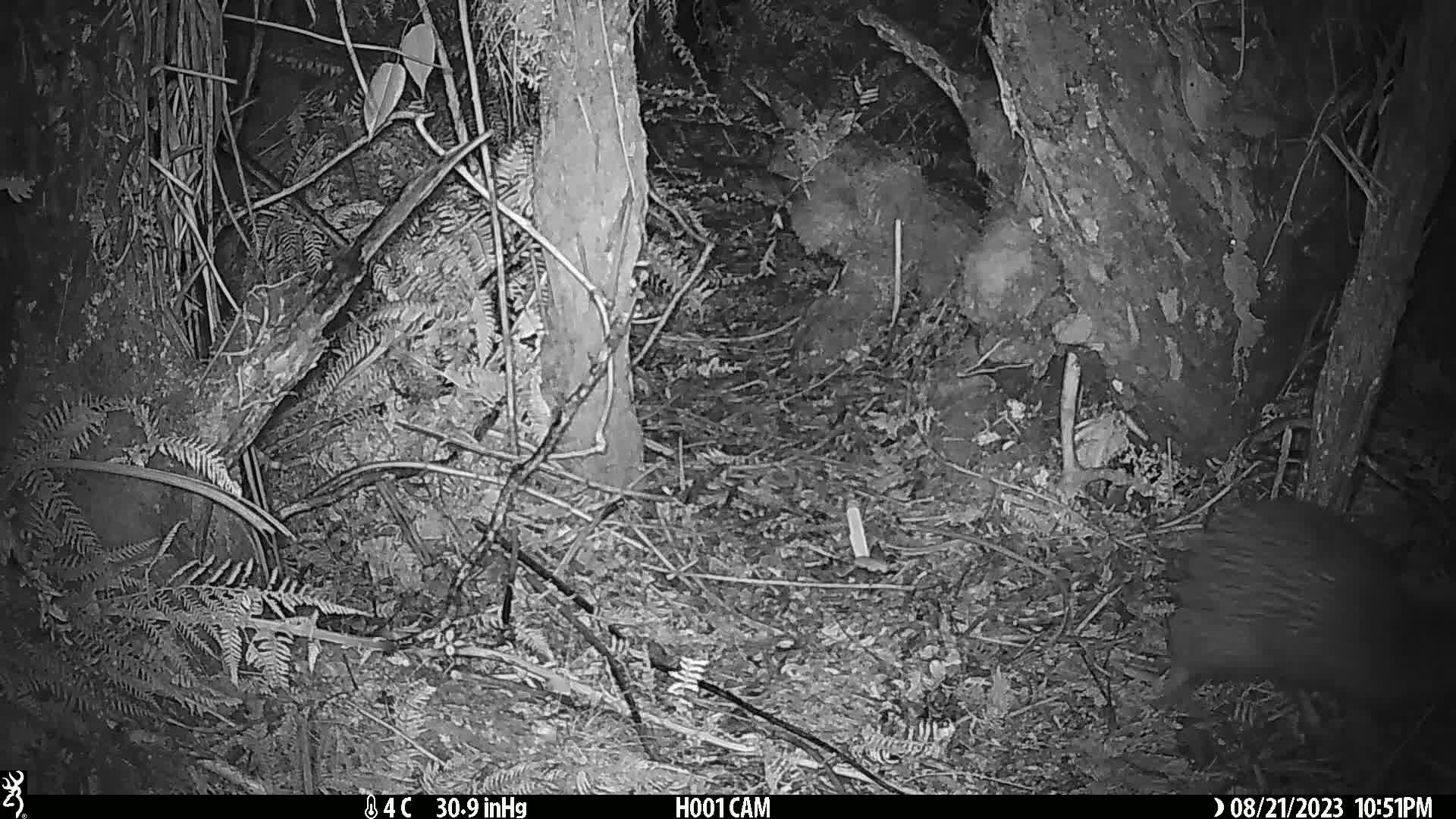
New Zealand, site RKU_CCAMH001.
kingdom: Animalia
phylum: Chordata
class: Aves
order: Apterygiformes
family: Apterygidae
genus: Apteryx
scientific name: Apteryx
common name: kiwi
Kiwi (Apteryx).